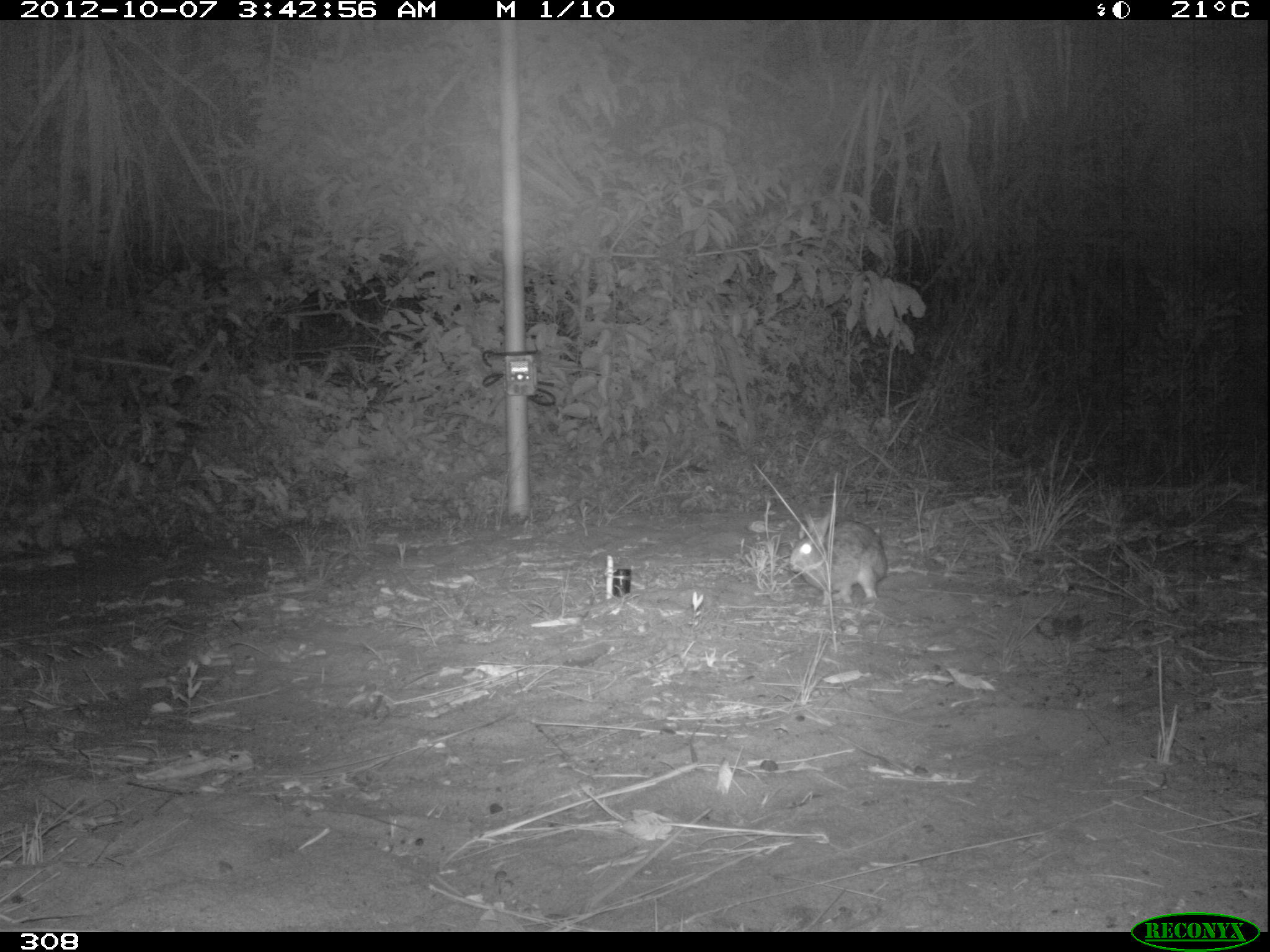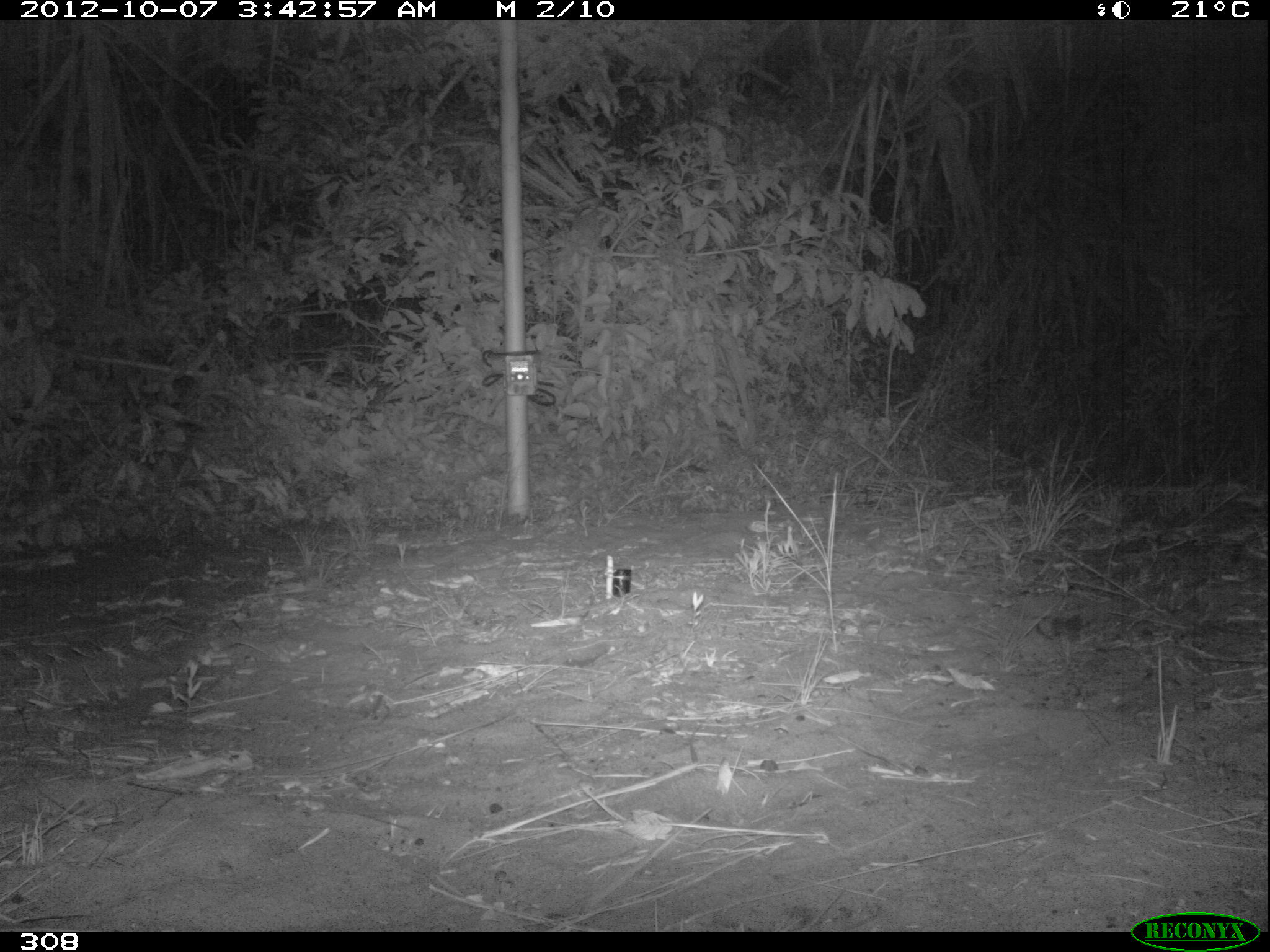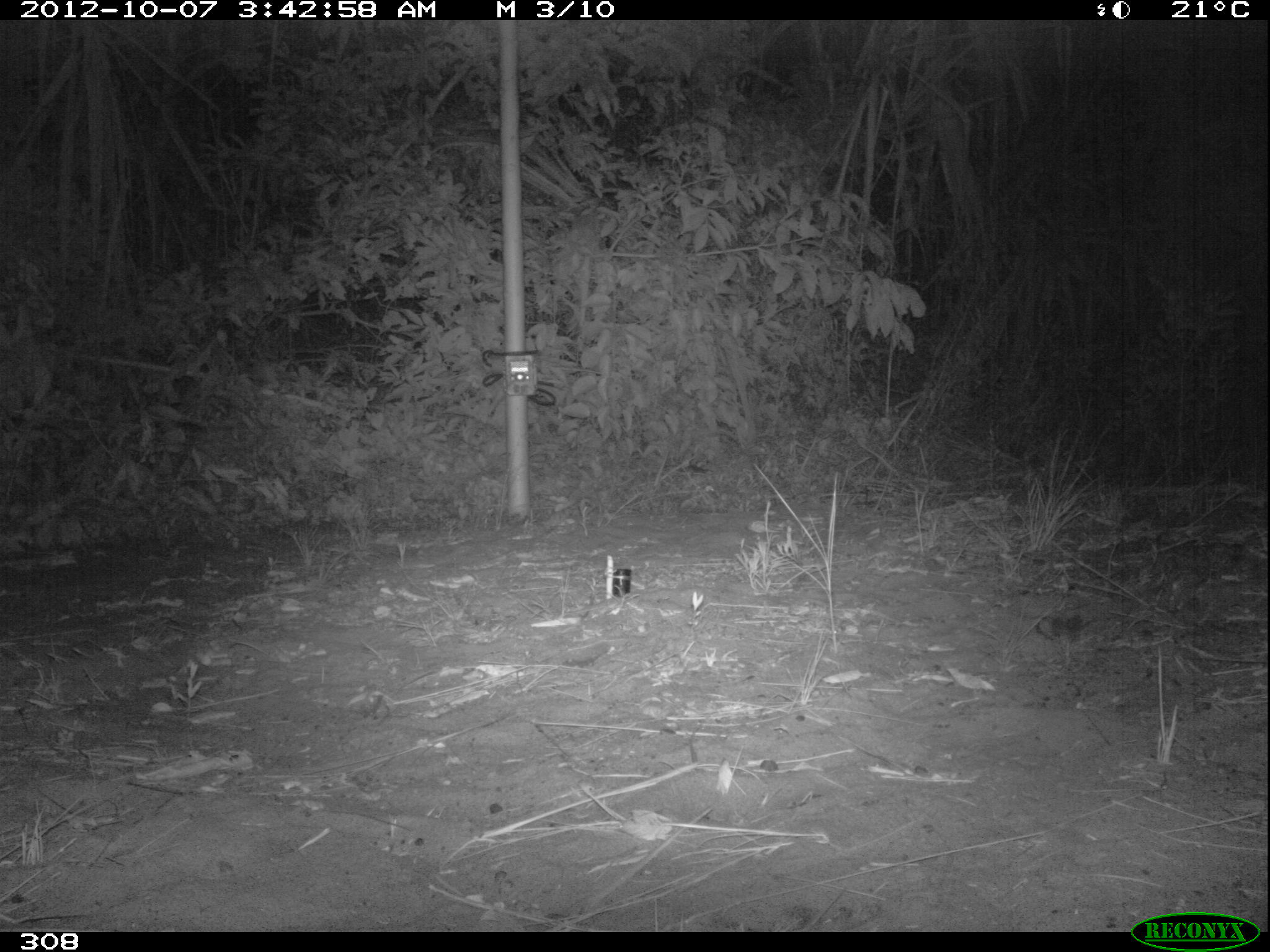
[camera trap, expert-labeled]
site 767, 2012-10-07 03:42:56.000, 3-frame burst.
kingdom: Animalia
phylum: Chordata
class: Mammalia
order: Lagomorpha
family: Leporidae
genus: Sylvilagus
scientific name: Sylvilagus brasiliensis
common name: tapeti